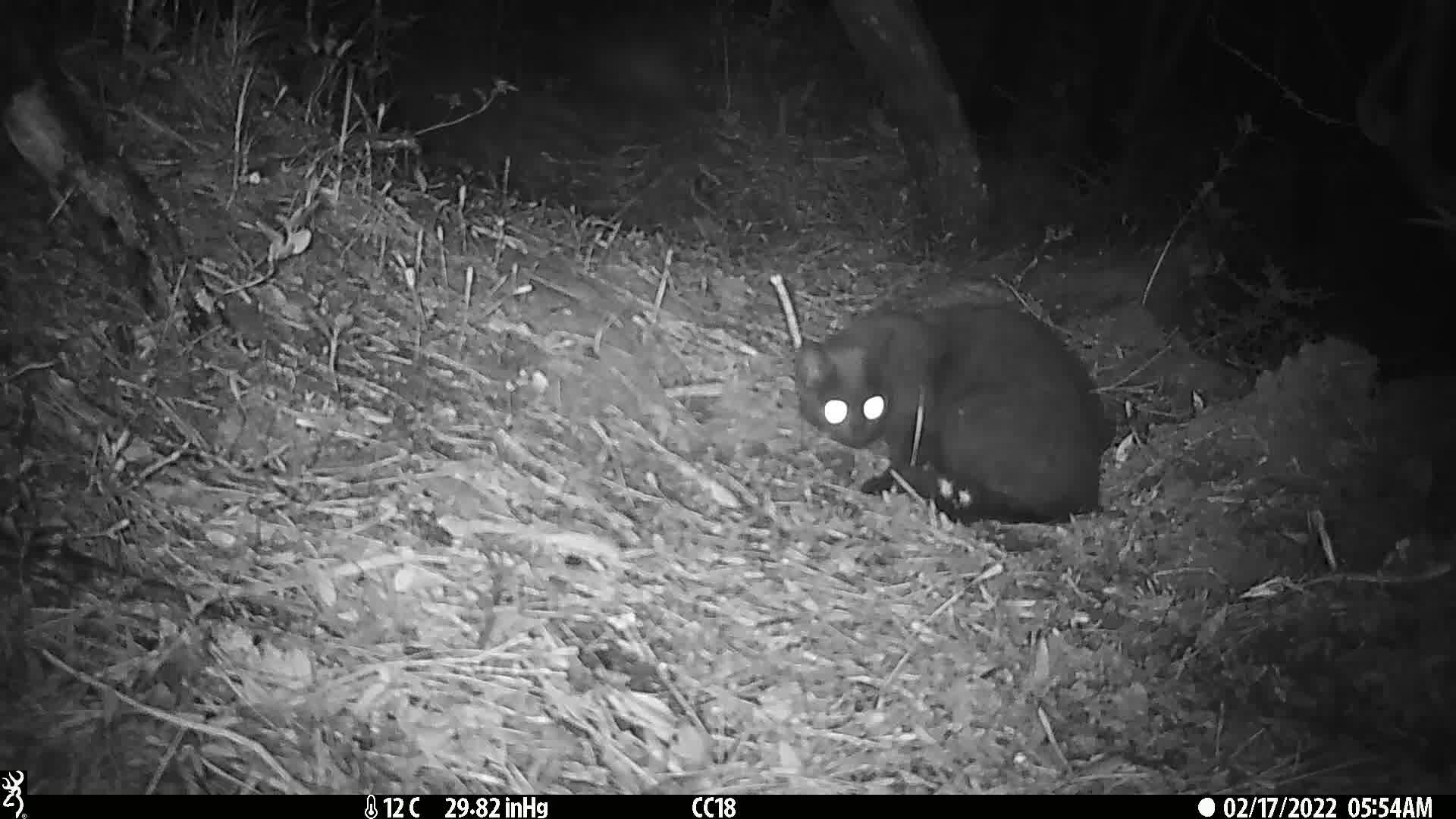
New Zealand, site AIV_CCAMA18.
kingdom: Animalia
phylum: Chordata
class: Mammalia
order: Carnivora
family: Felidae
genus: Felis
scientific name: Felis catus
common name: domestic cat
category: cat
Cat (domestic cat) (Felis catus).